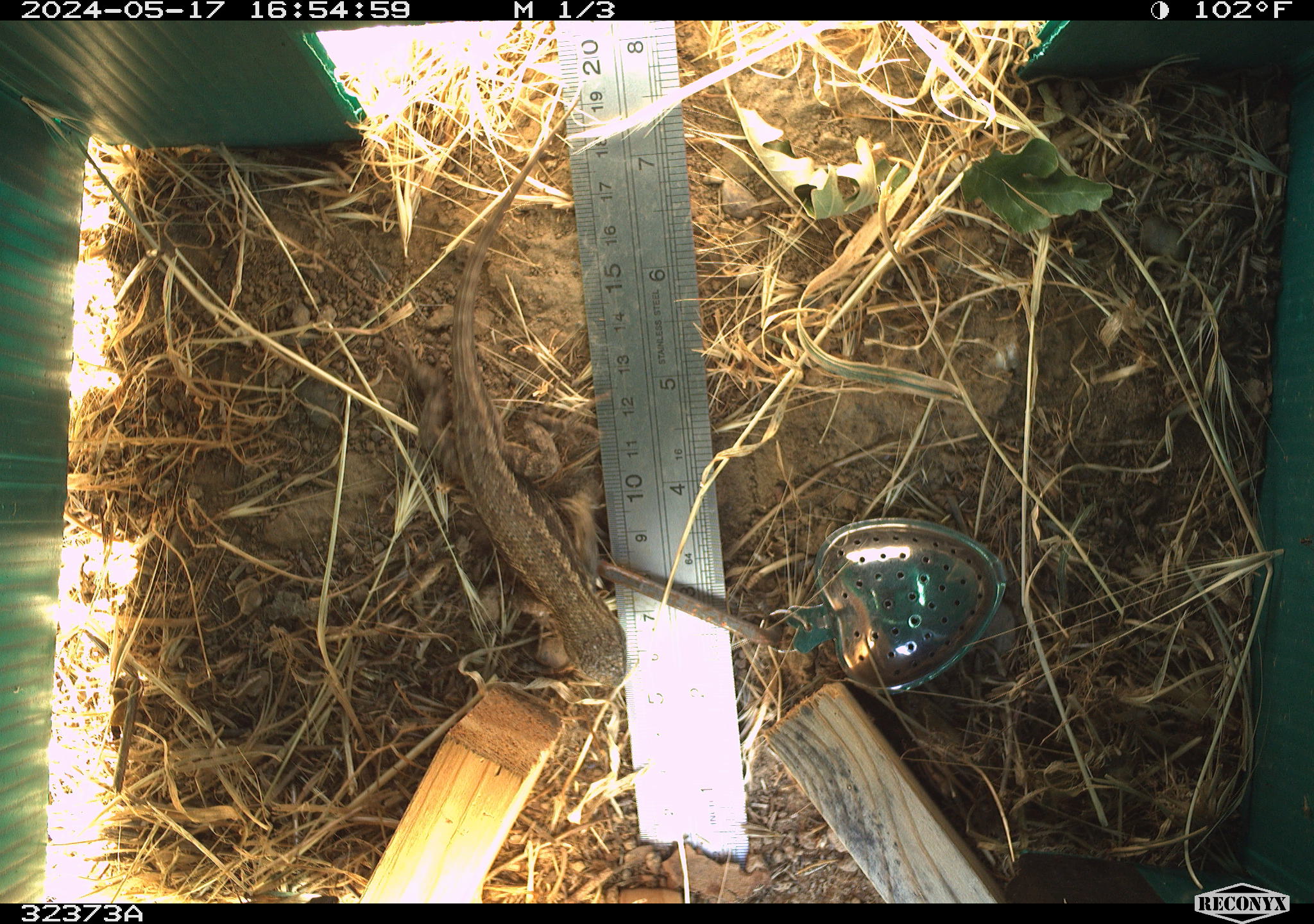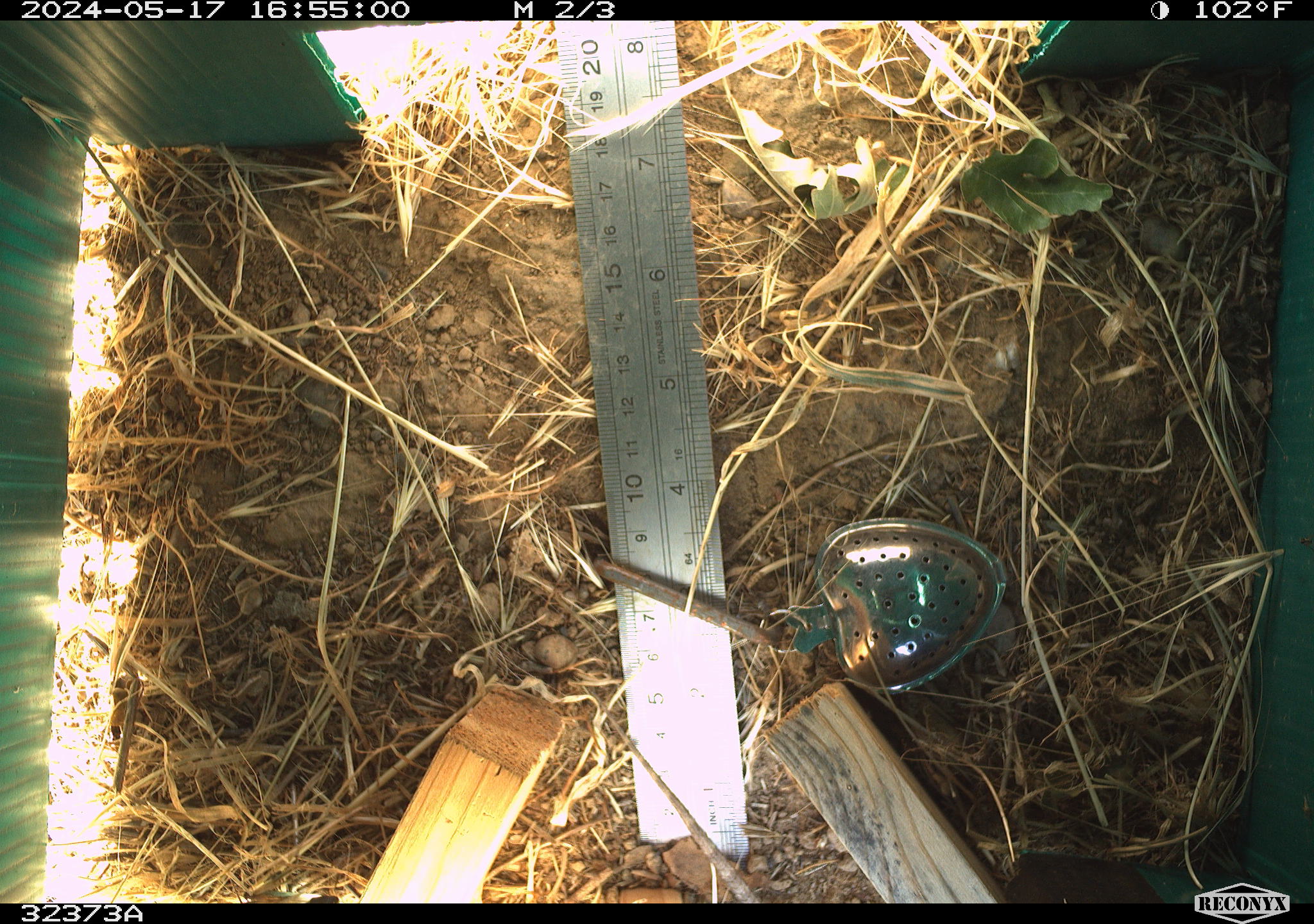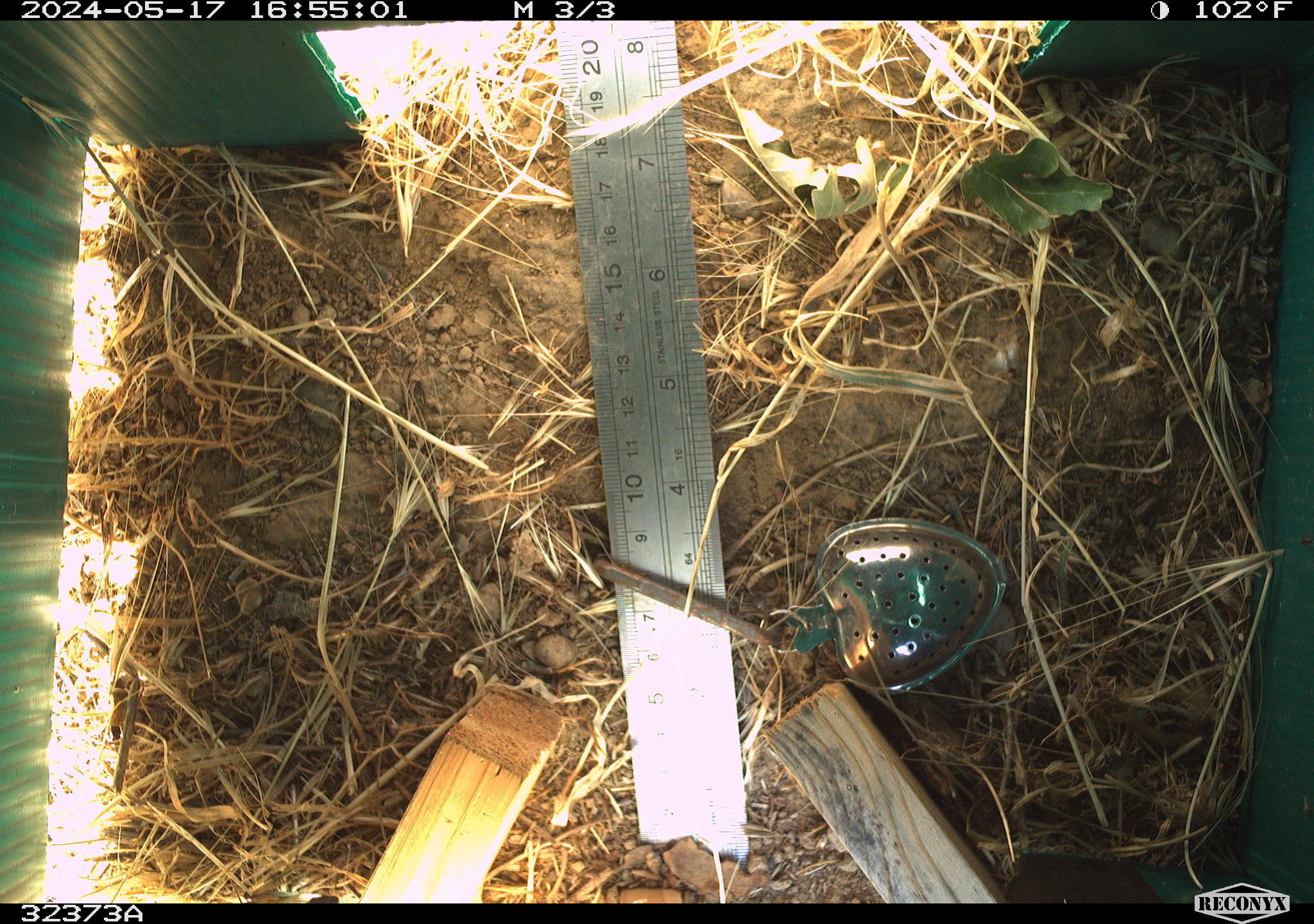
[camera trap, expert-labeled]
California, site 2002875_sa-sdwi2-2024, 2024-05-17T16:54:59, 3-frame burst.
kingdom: Animalia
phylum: Chordata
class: Reptilia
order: Squamata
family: Phrynosomatidae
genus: Sceloporus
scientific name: Sceloporus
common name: spiny lizards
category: sceloporus species